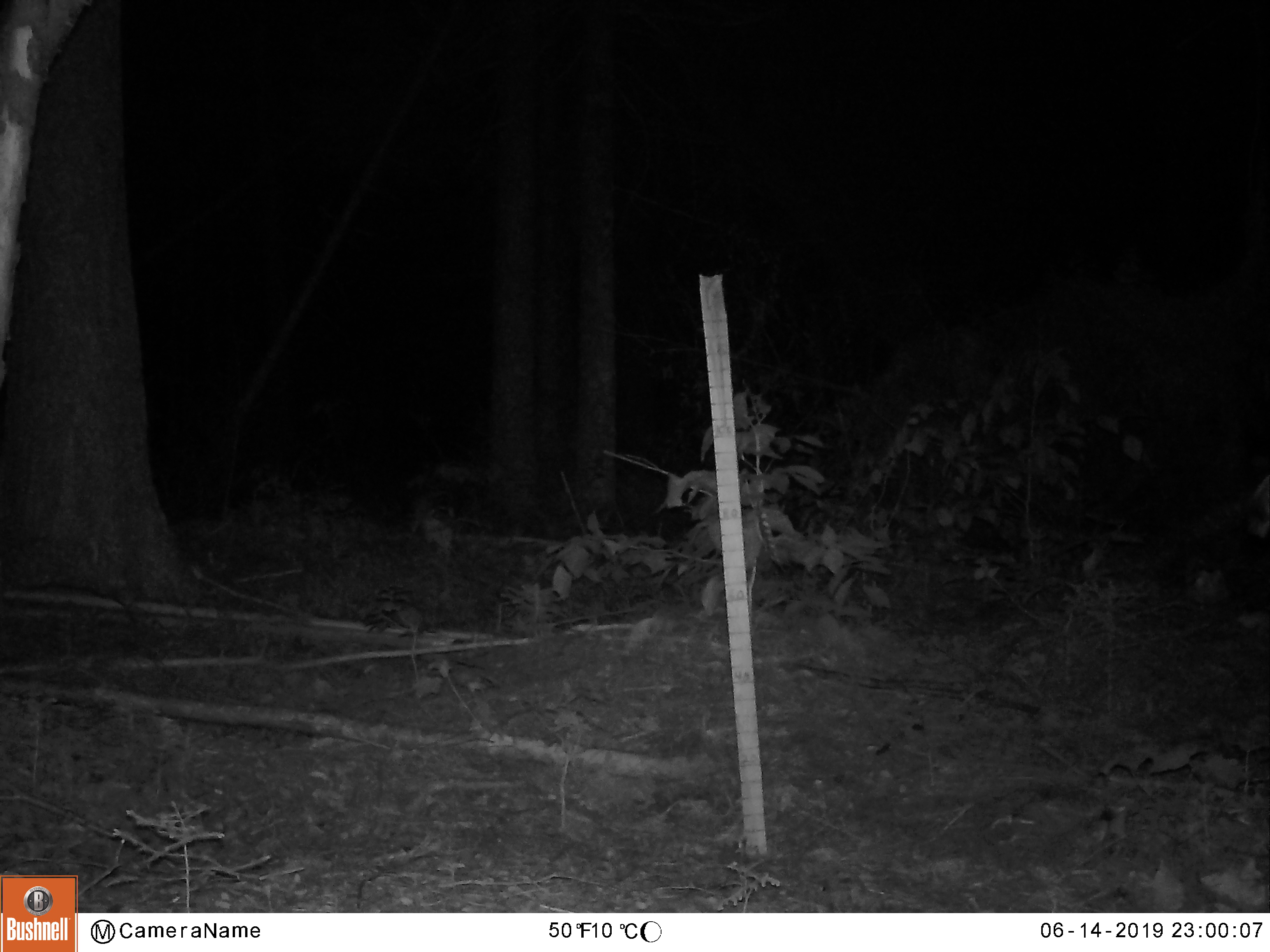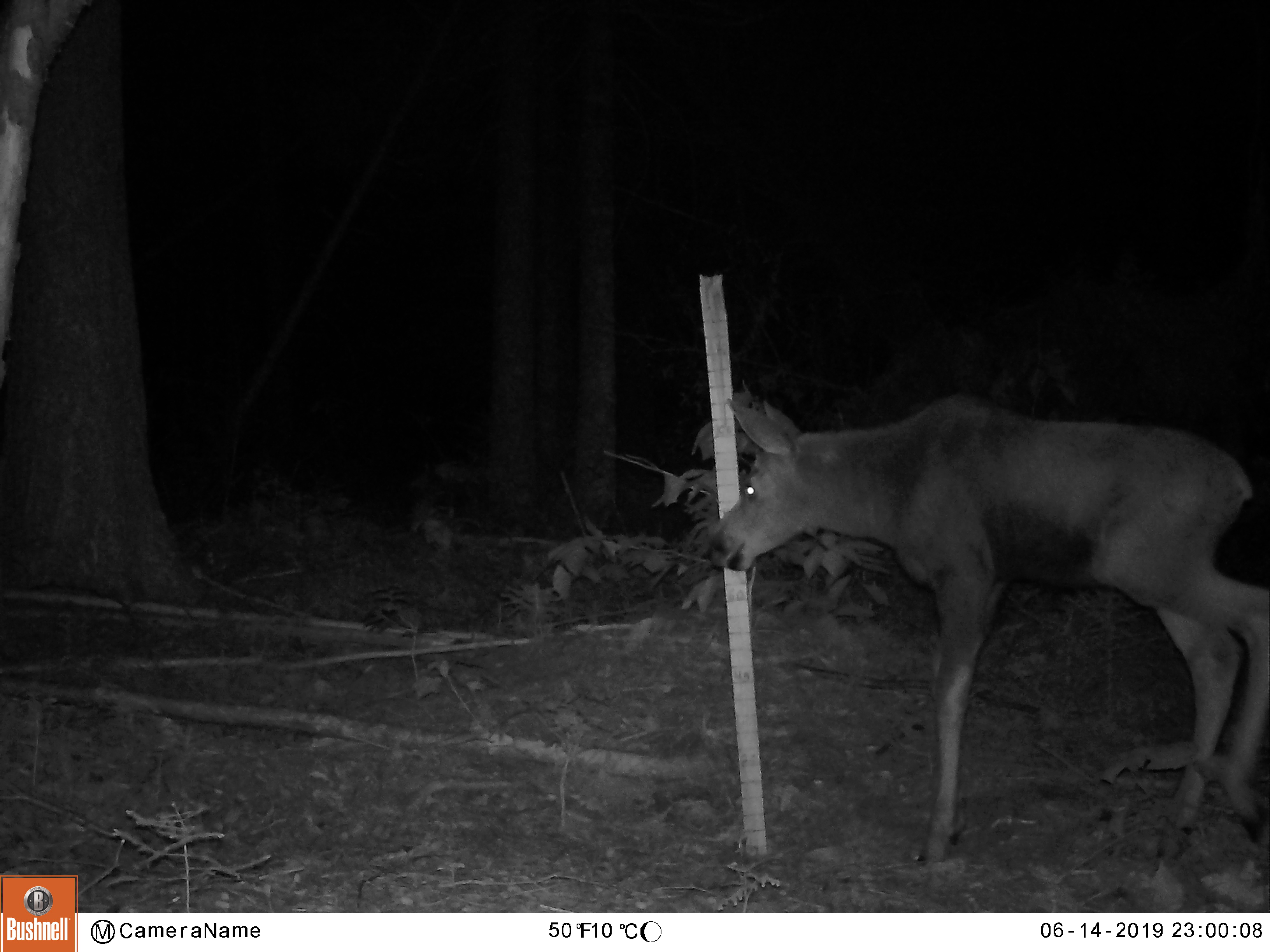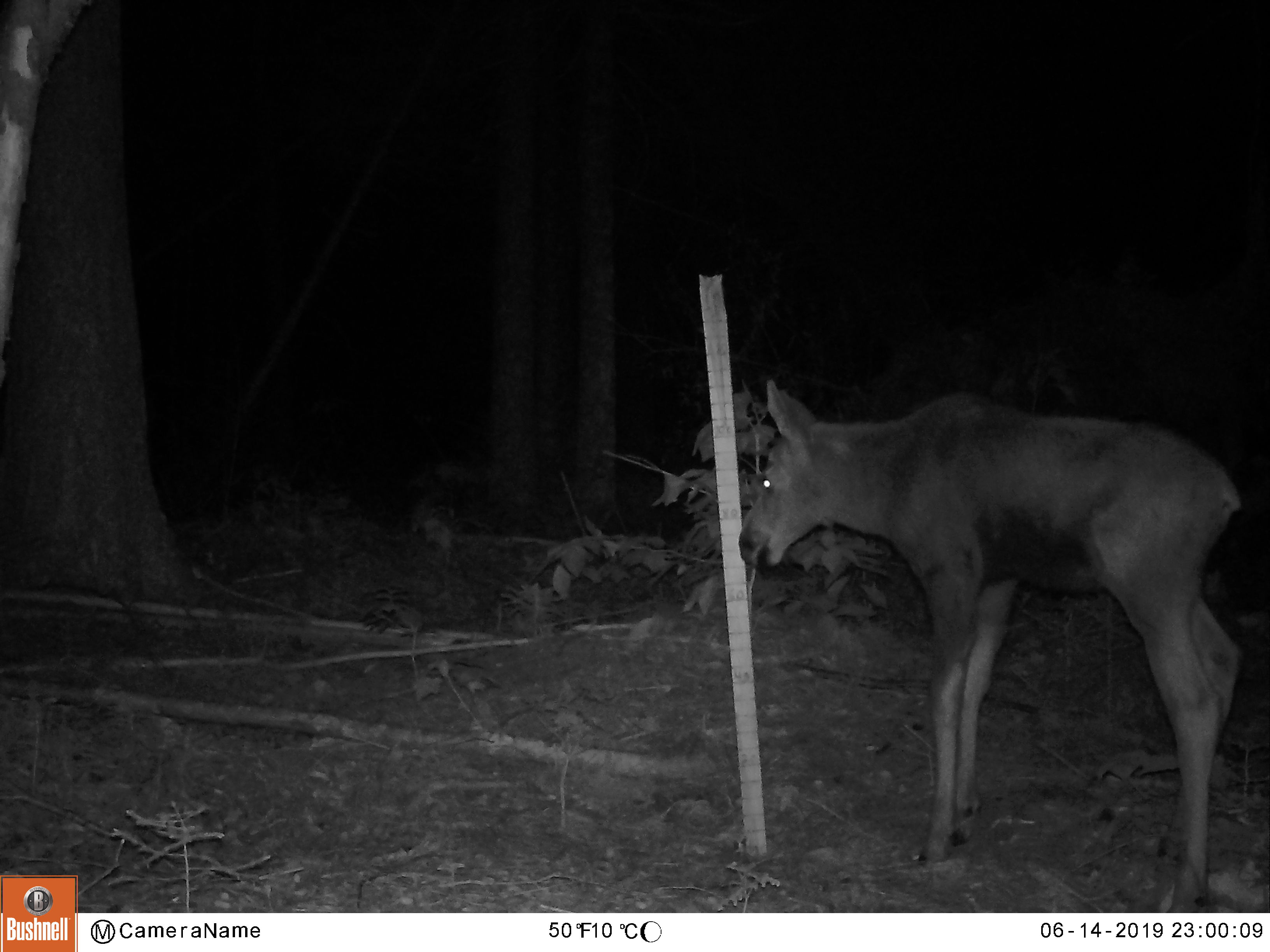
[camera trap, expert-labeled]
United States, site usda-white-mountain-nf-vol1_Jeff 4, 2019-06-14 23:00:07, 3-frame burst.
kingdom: Animalia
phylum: Chordata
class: Mammalia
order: Artiodactyla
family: Cervidae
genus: Alces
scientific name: Alces alces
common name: moose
Moose (Alces alces).